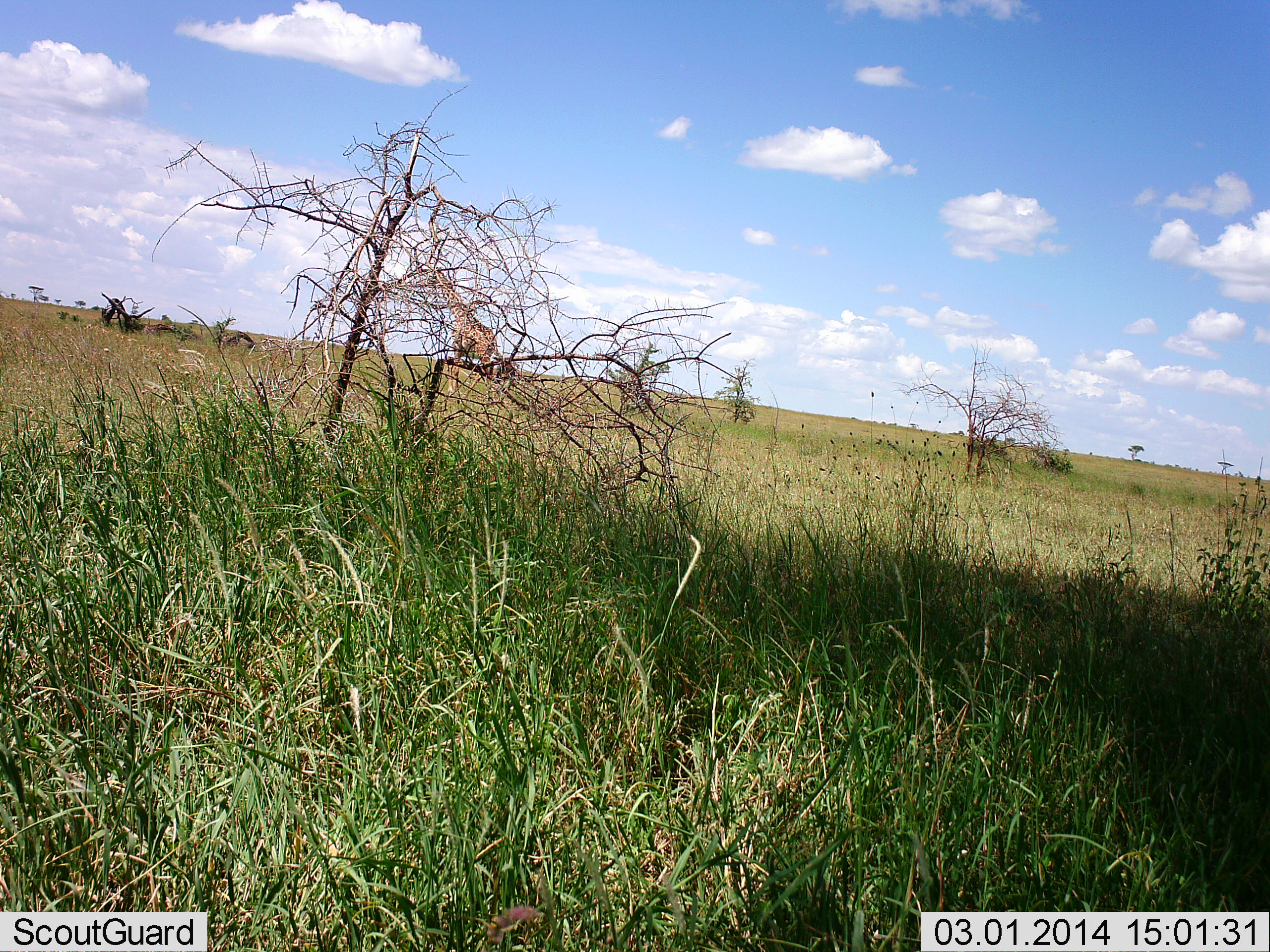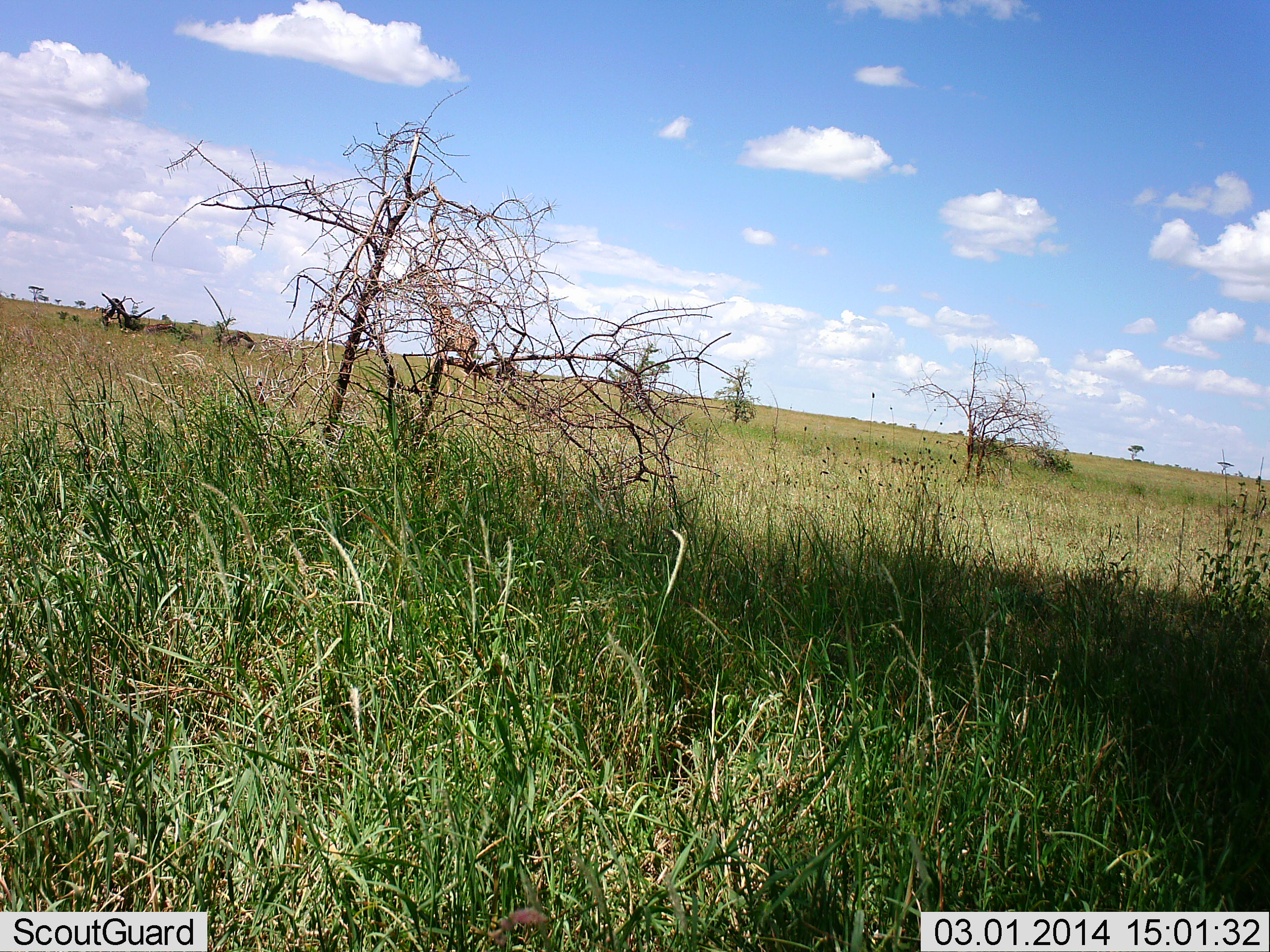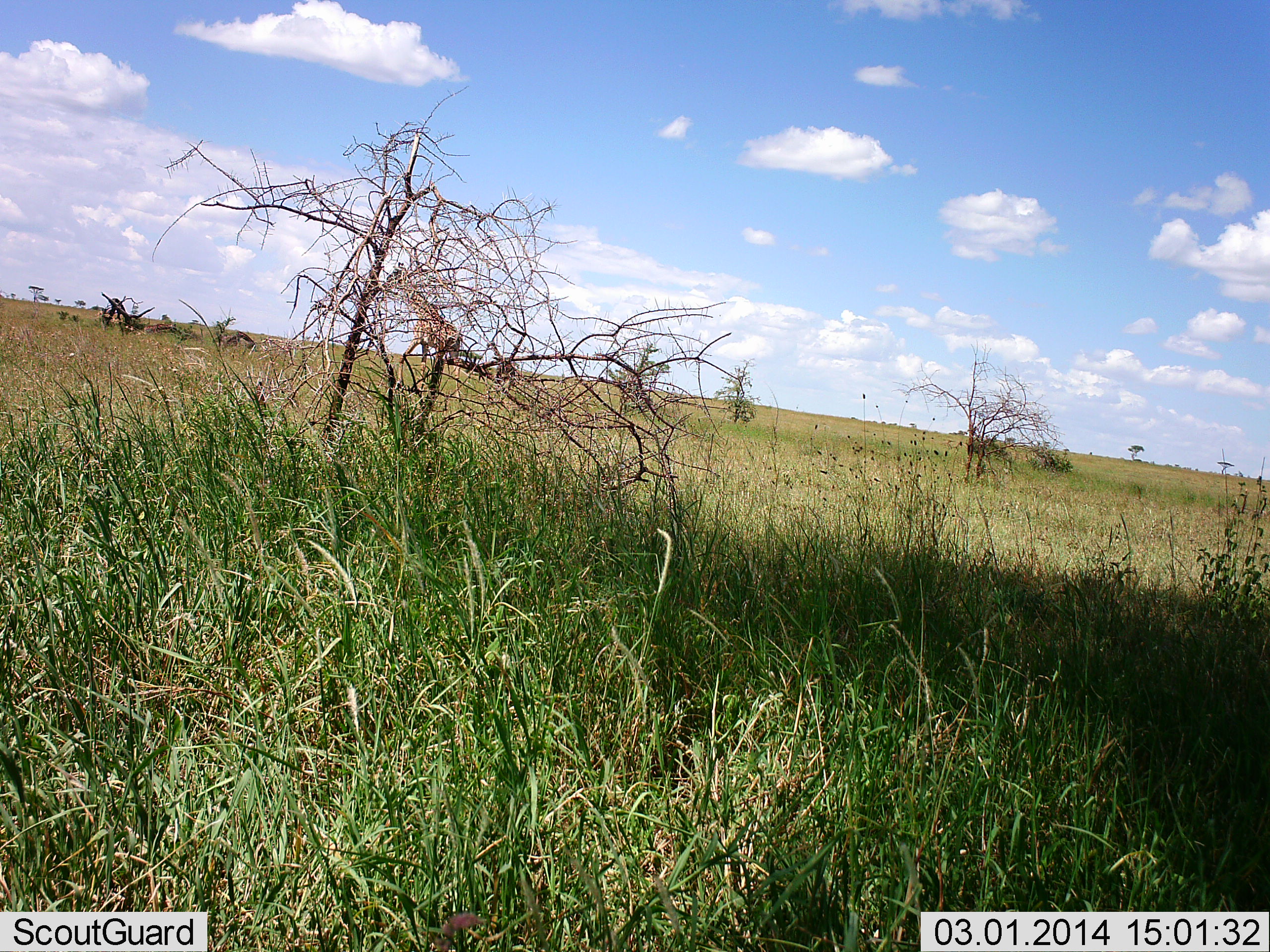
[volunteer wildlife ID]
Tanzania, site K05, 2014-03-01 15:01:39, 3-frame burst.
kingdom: Animalia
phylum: Chordata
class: Mammalia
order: Artiodactyla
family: Giraffidae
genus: Giraffa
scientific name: Giraffa camelopardalis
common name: giraffe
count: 1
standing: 0%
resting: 0%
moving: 100%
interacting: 0%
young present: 0%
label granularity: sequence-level